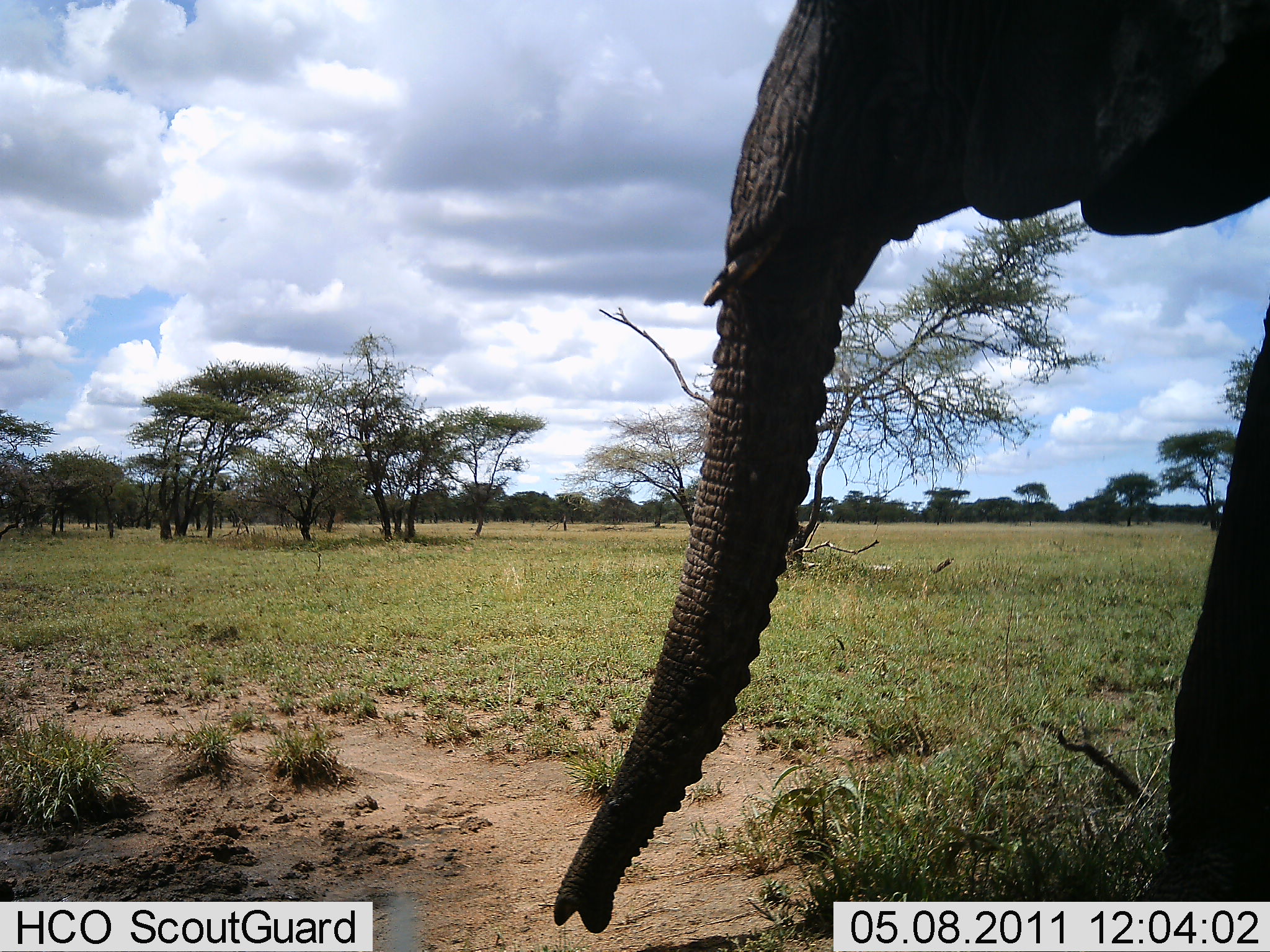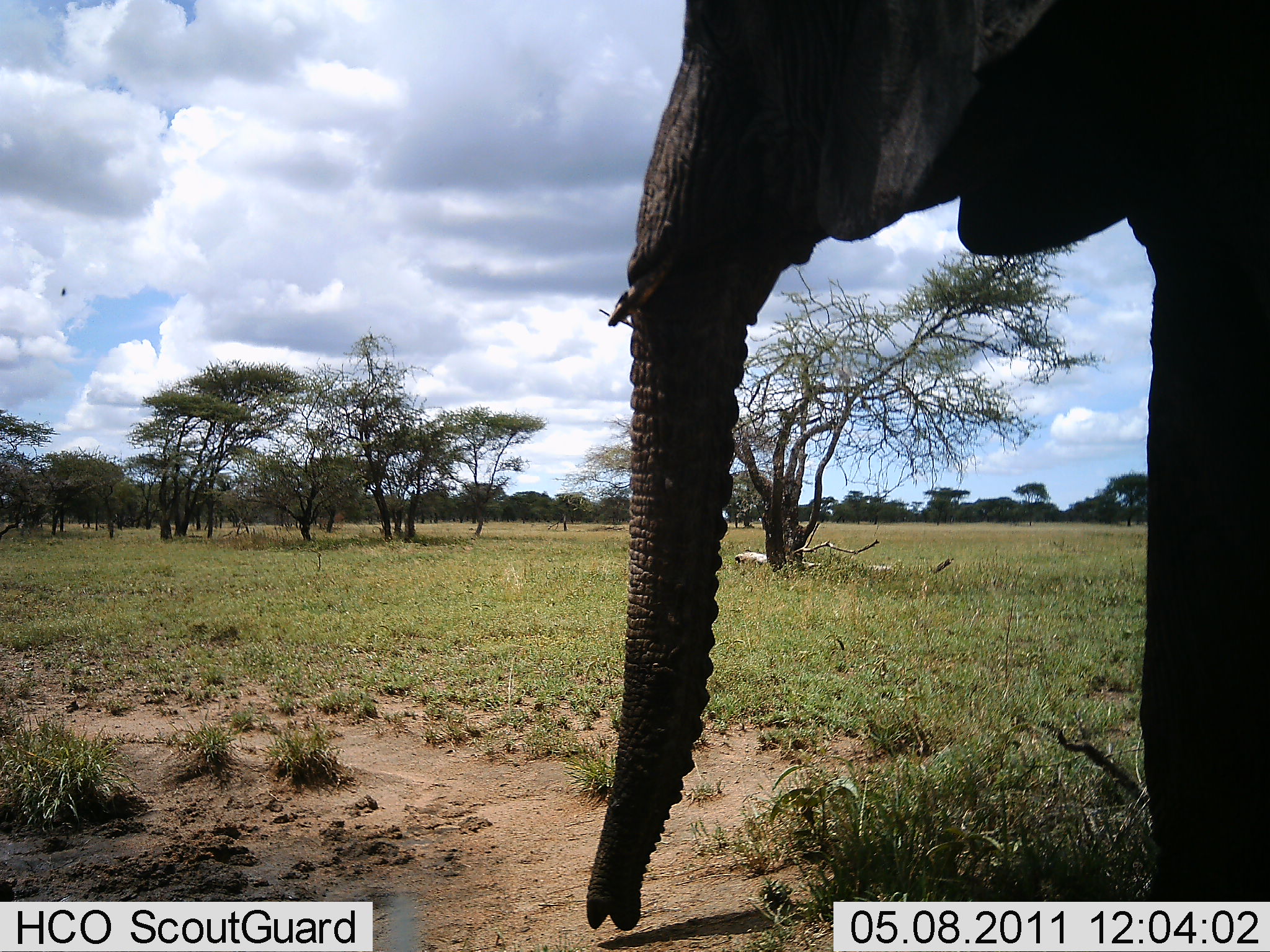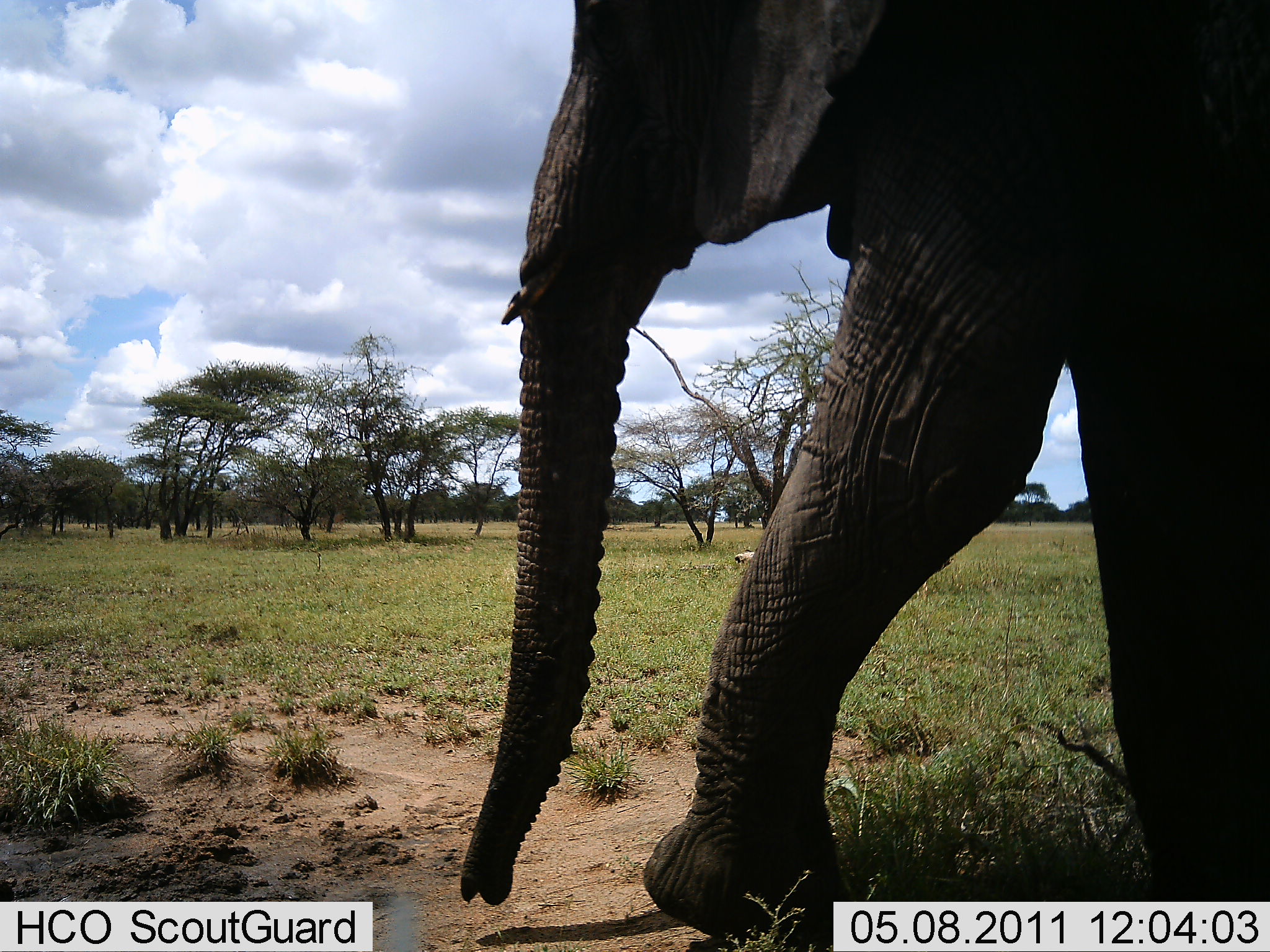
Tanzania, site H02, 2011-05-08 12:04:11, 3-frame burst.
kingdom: Animalia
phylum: Chordata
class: Mammalia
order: Proboscidea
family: Elephantidae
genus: Loxodonta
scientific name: Loxodonta africana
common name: african bush elephant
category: elephant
Elephant (african bush elephant) (Loxodonta africana), count 1. Behavior (volunteer vote fractions): standing 12%, resting 0%, moving 94%, interacting 0%. Young present (vote fraction): 0%. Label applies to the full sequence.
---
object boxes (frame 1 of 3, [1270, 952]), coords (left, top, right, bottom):
animal: (550, 0, 1270, 935)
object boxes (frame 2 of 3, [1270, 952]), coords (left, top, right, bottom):
animal: (586, 0, 1270, 931)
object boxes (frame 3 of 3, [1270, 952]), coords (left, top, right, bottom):
animal: (460, 0, 1270, 952)